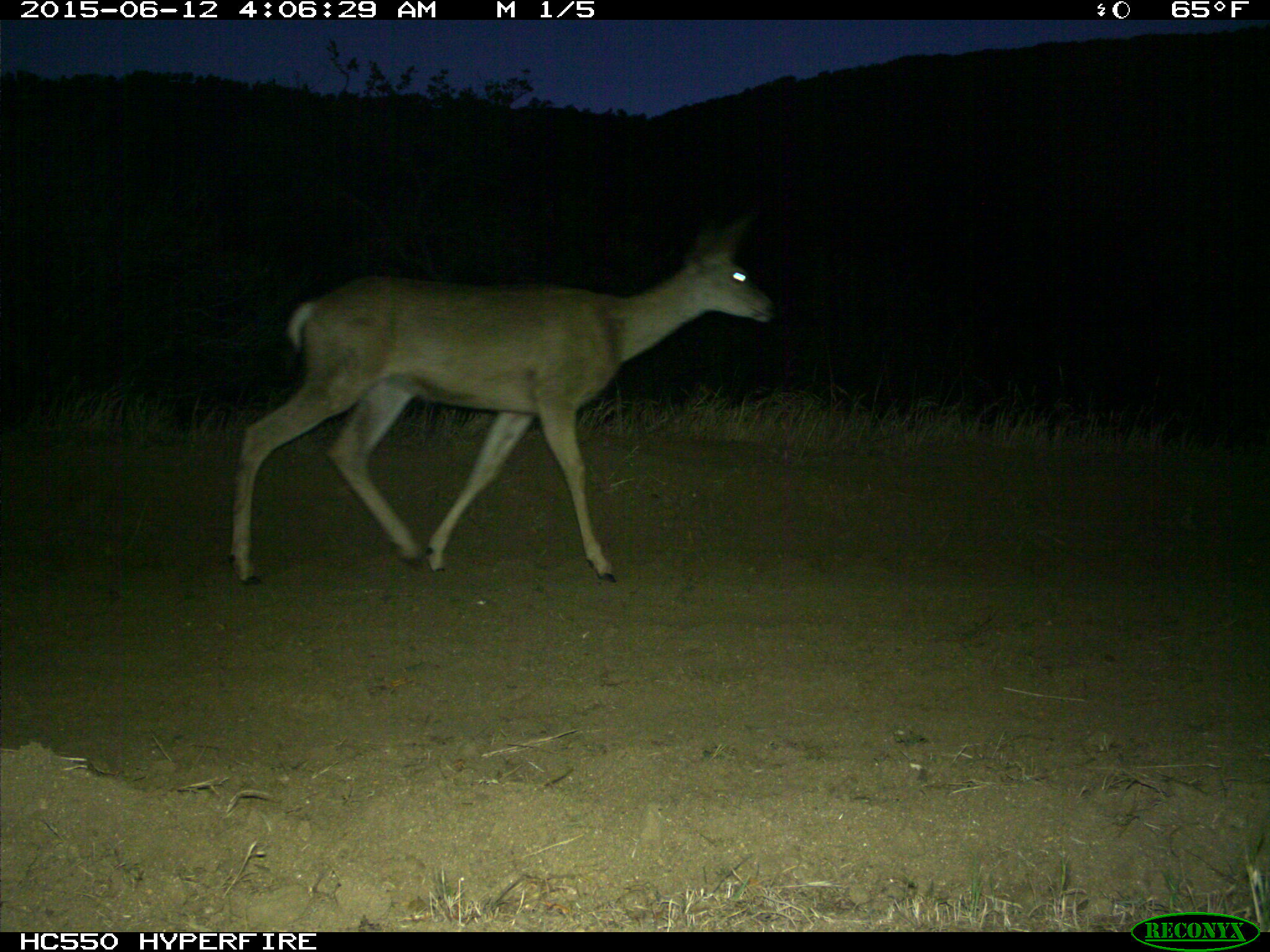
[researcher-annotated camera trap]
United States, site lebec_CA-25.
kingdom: Animalia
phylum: Chordata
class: Mammalia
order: Artiodactyla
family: Cervidae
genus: Odocoileus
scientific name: Odocoileus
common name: deer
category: unidentified deer